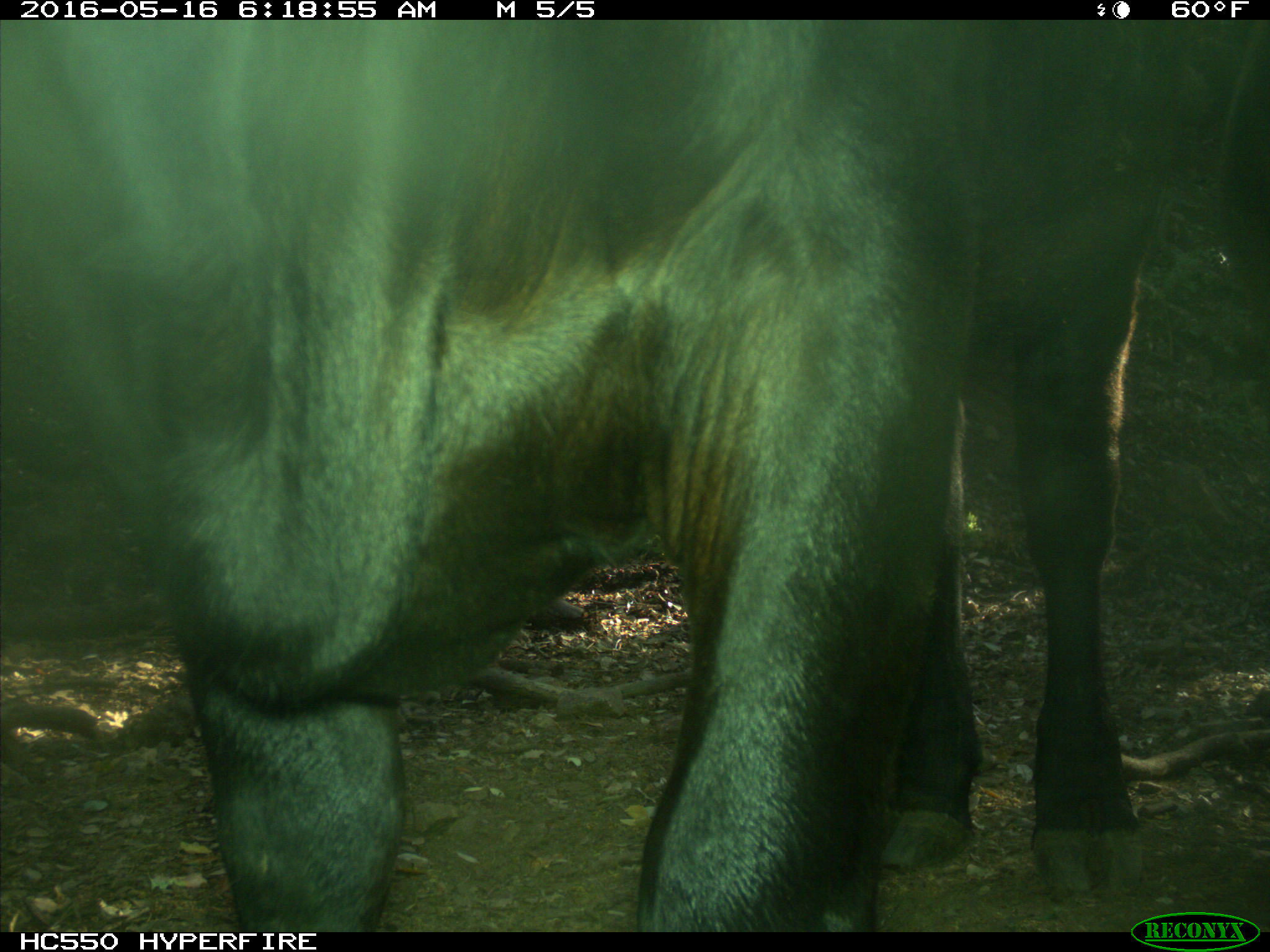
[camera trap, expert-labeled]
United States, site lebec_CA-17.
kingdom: Animalia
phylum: Chordata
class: Mammalia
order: Artiodactyla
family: Bovidae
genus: Bos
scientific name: Bos taurus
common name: domestic cow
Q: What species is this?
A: Bos taurus (domestic cow).